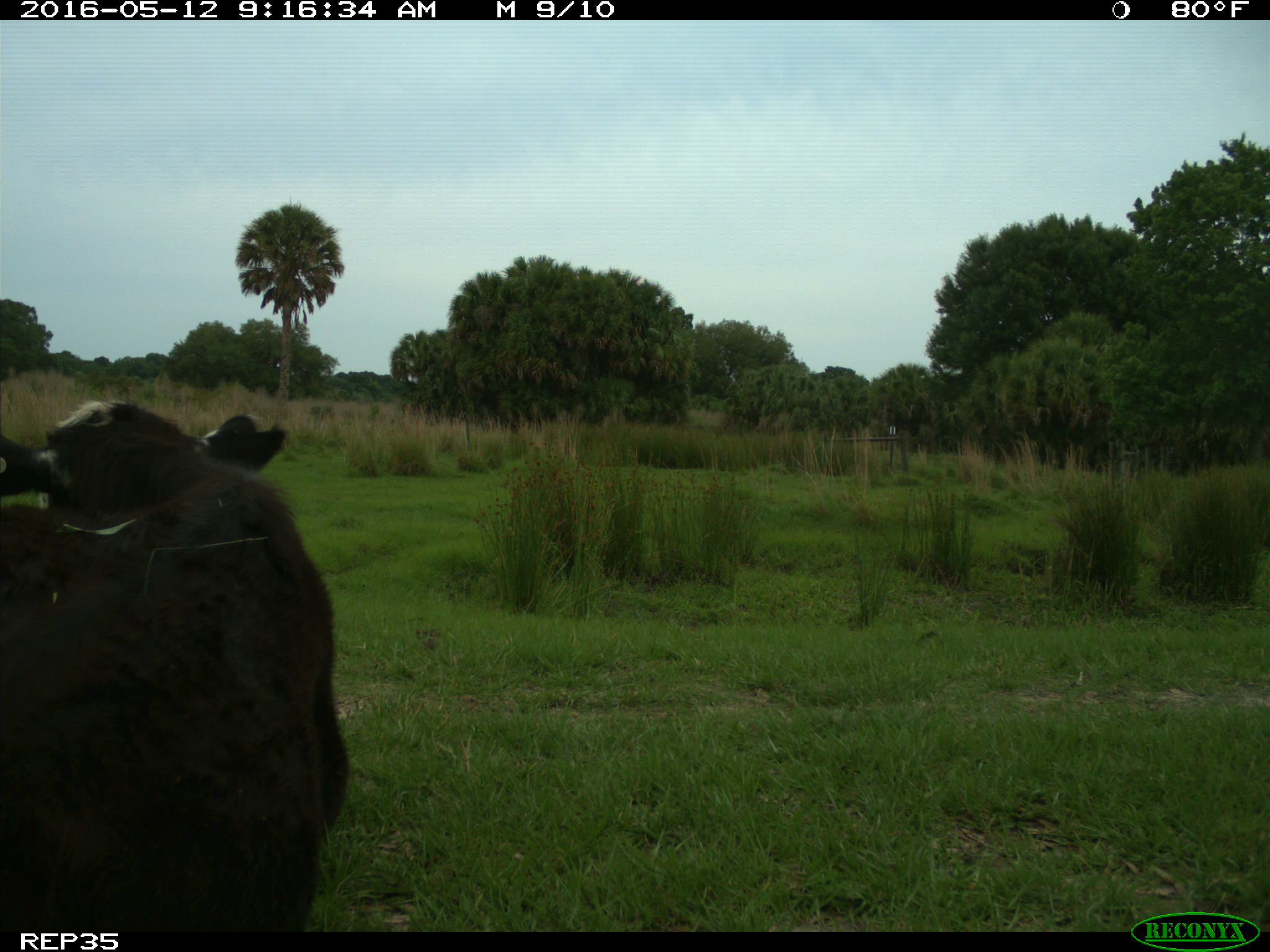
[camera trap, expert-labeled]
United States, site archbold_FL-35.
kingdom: Animalia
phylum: Chordata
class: Mammalia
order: Artiodactyla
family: Bovidae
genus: Bos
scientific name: Bos taurus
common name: domestic cow